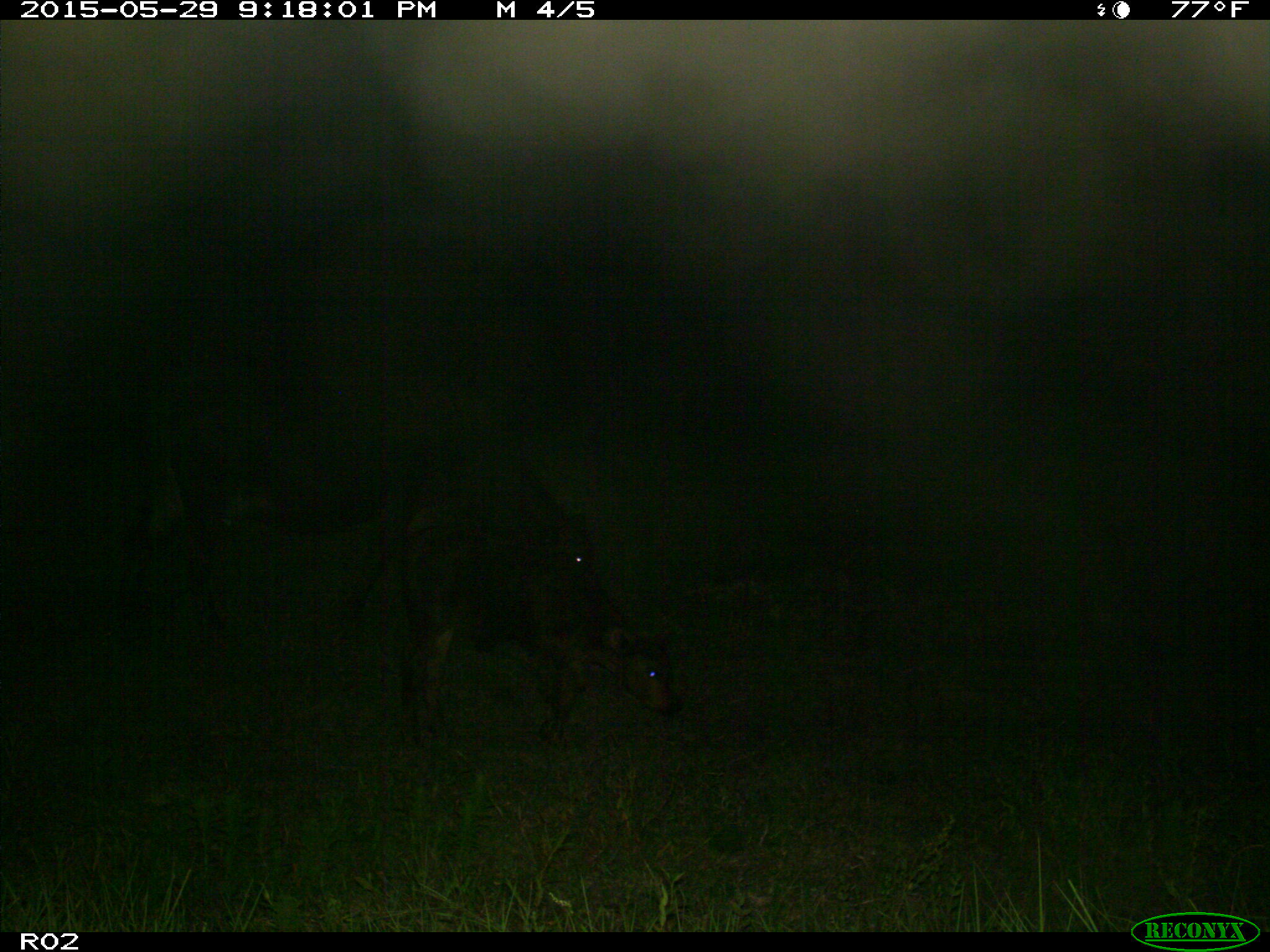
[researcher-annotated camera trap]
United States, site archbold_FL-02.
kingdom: Animalia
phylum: Chordata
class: Mammalia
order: Artiodactyla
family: Bovidae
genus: Bos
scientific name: Bos taurus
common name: domestic cow